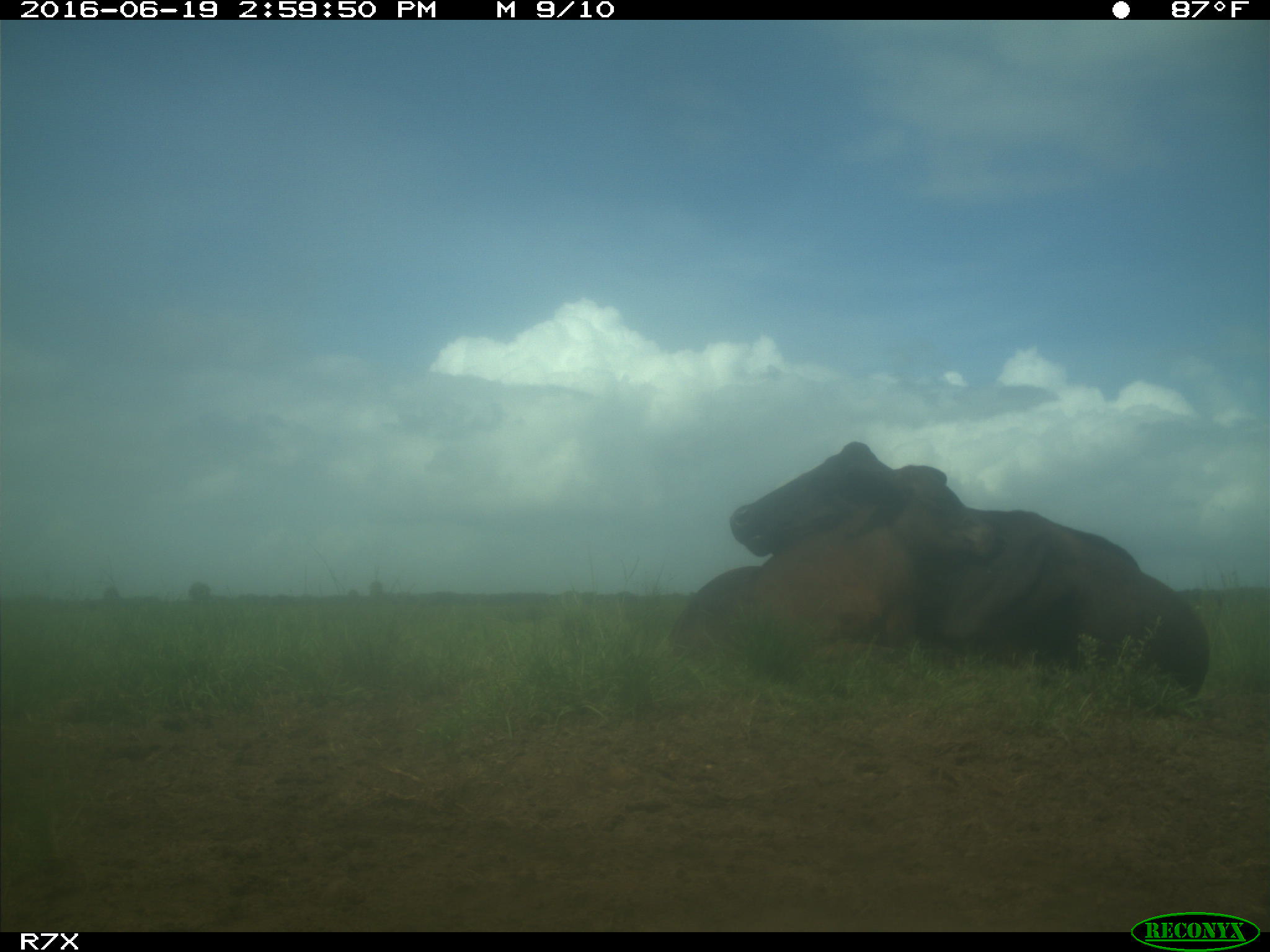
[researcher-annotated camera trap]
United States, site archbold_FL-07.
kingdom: Animalia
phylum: Chordata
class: Mammalia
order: Artiodactyla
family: Bovidae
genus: Bos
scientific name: Bos taurus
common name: domestic cow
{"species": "Bos taurus (domestic cow)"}